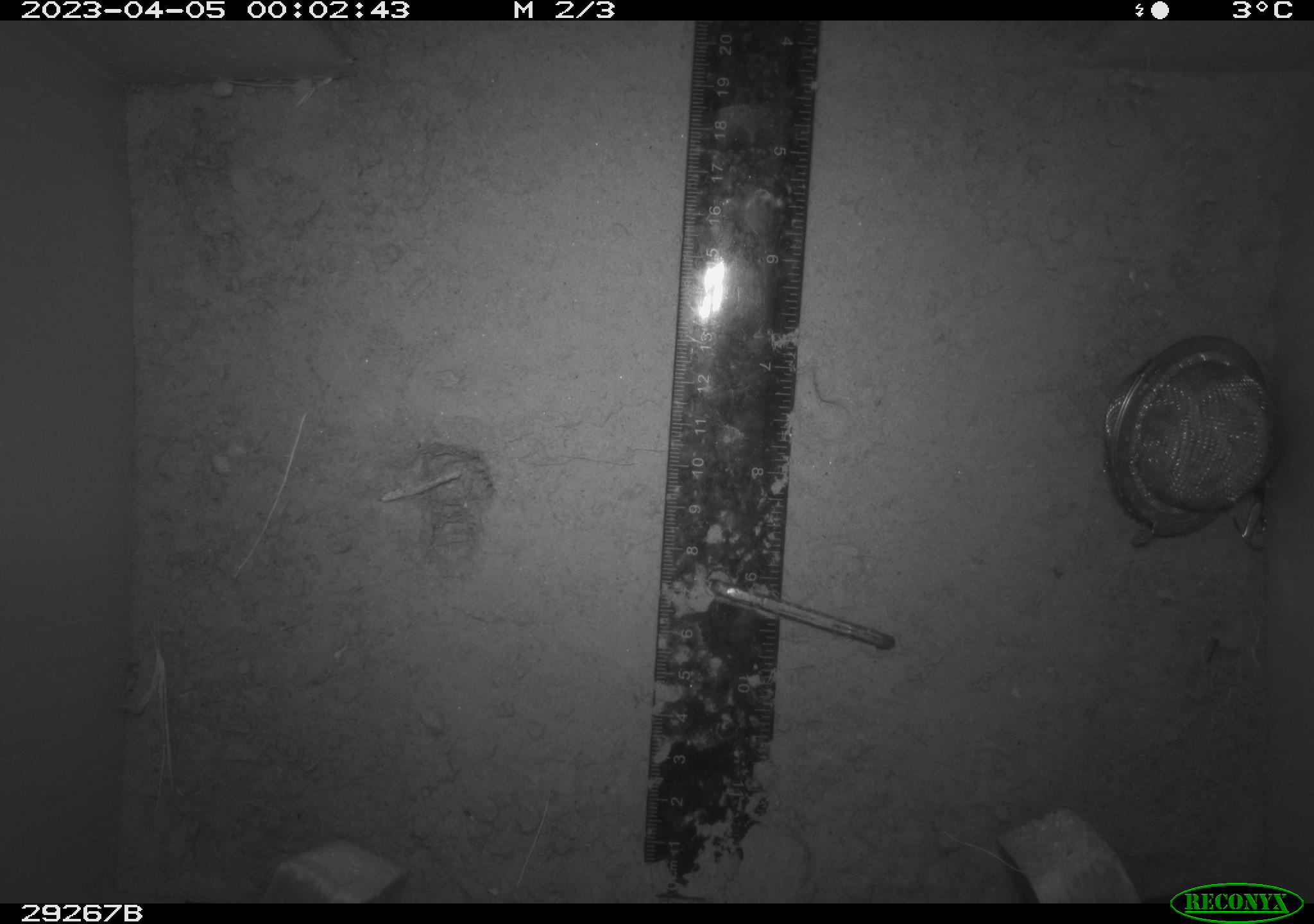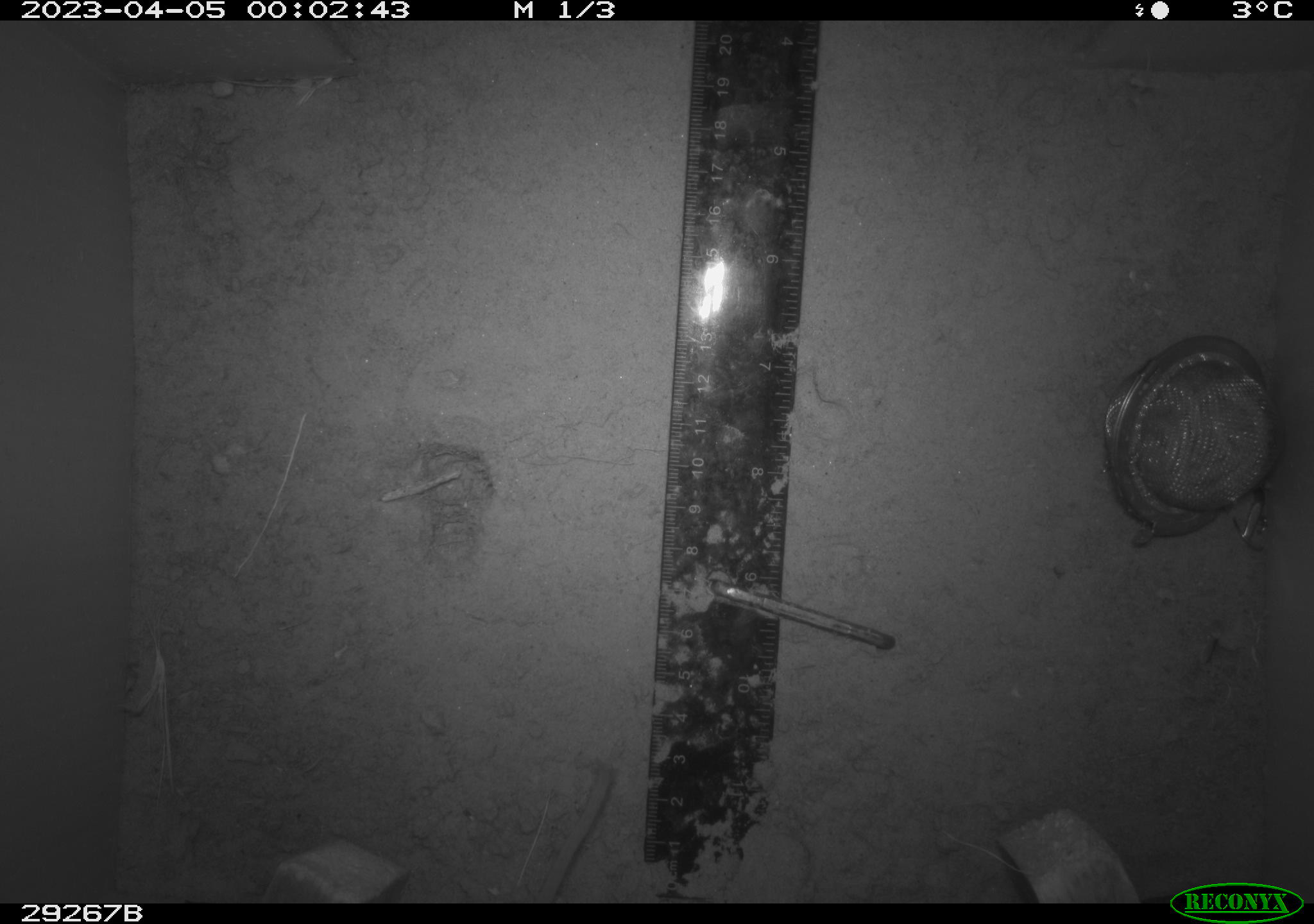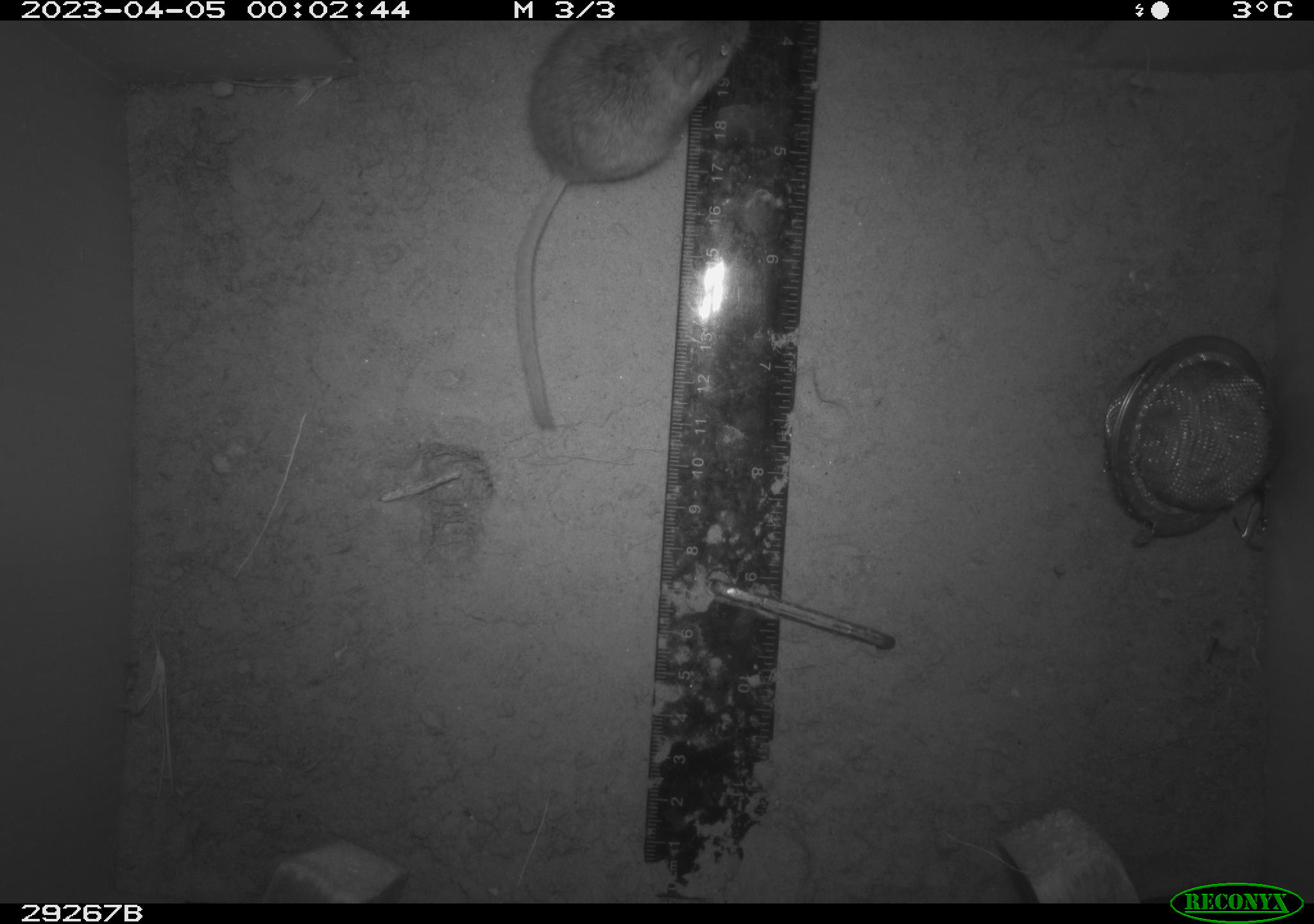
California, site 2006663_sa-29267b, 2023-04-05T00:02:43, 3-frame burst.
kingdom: Animalia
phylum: Chordata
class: Mammalia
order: Rodentia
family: Cricetidae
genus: Peromyscus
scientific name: Peromyscus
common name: deer mice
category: peromyscus species